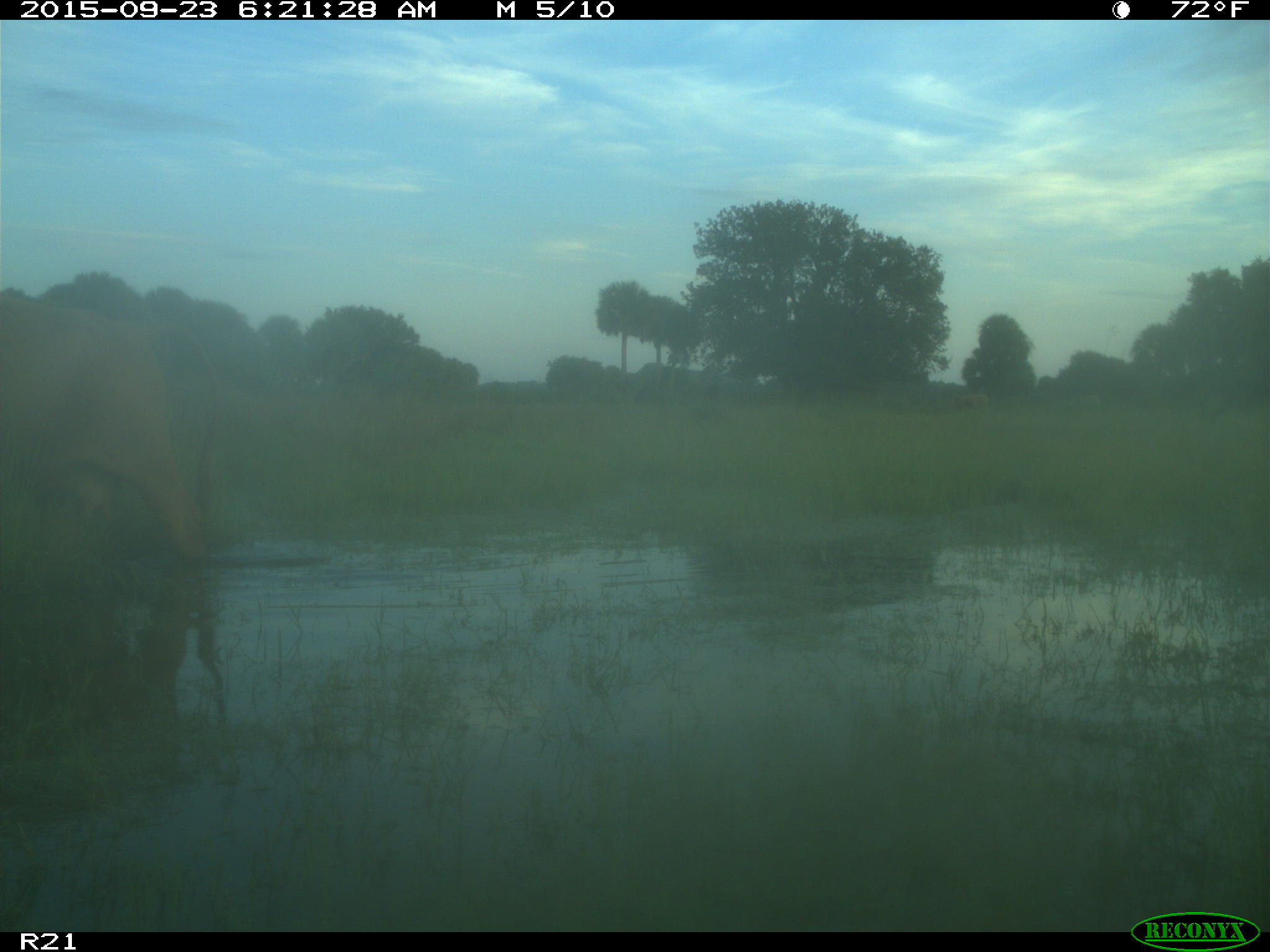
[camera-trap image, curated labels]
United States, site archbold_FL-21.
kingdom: Animalia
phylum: Chordata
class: Mammalia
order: Artiodactyla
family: Bovidae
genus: Bos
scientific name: Bos taurus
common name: domestic cow